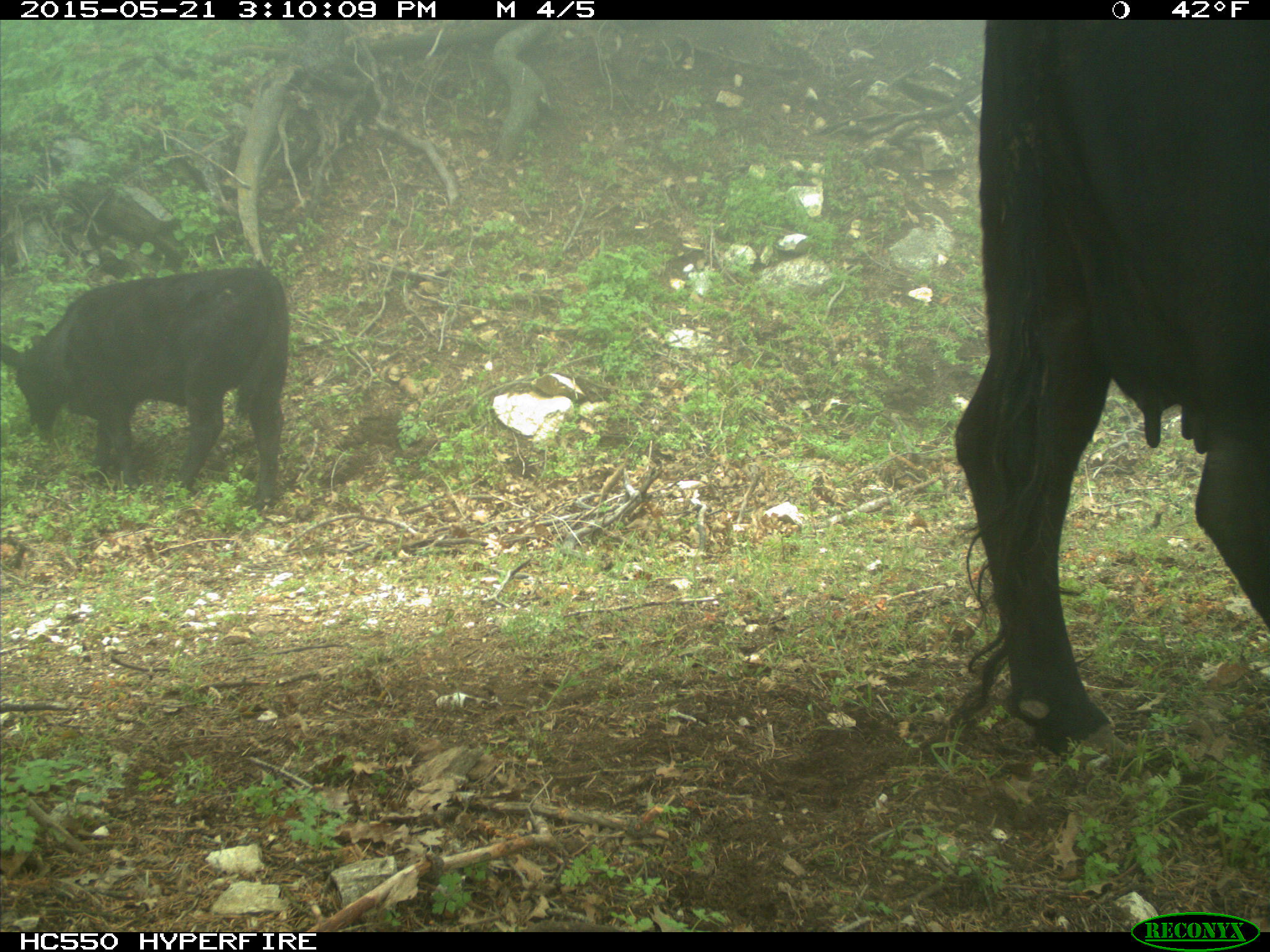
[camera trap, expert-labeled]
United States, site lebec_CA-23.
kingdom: Animalia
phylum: Chordata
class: Mammalia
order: Artiodactyla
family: Bovidae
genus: Bos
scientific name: Bos taurus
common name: domestic cow